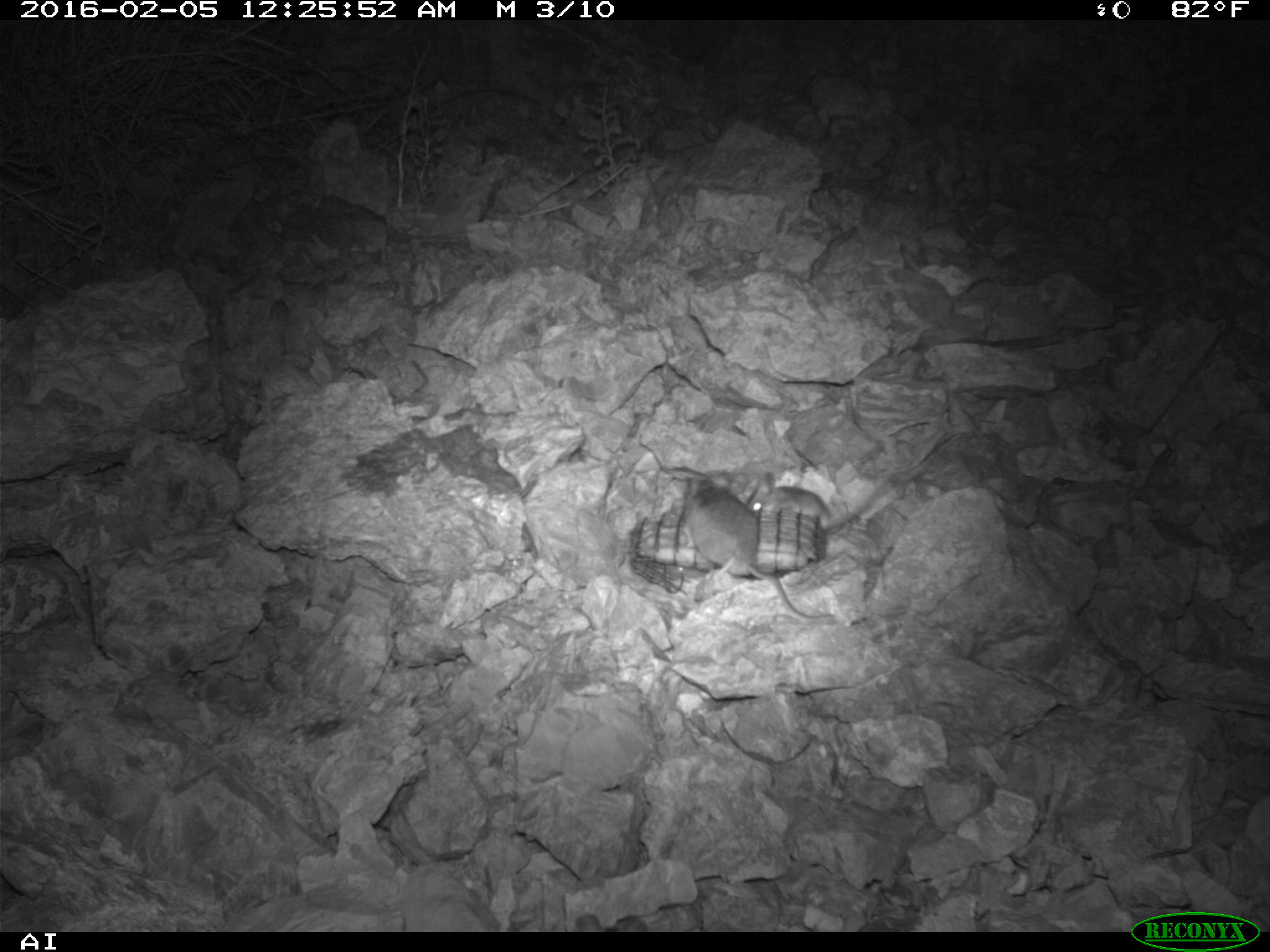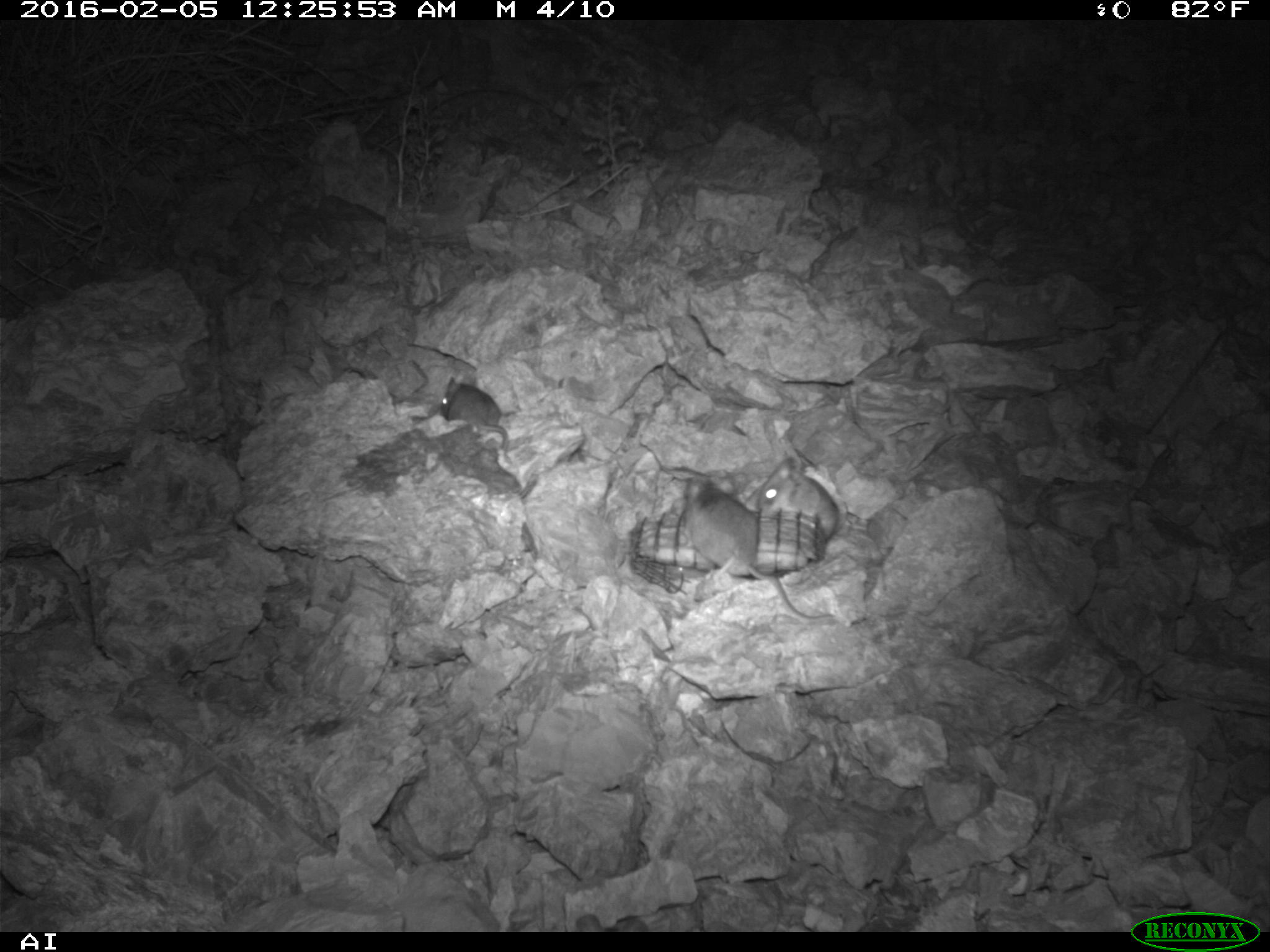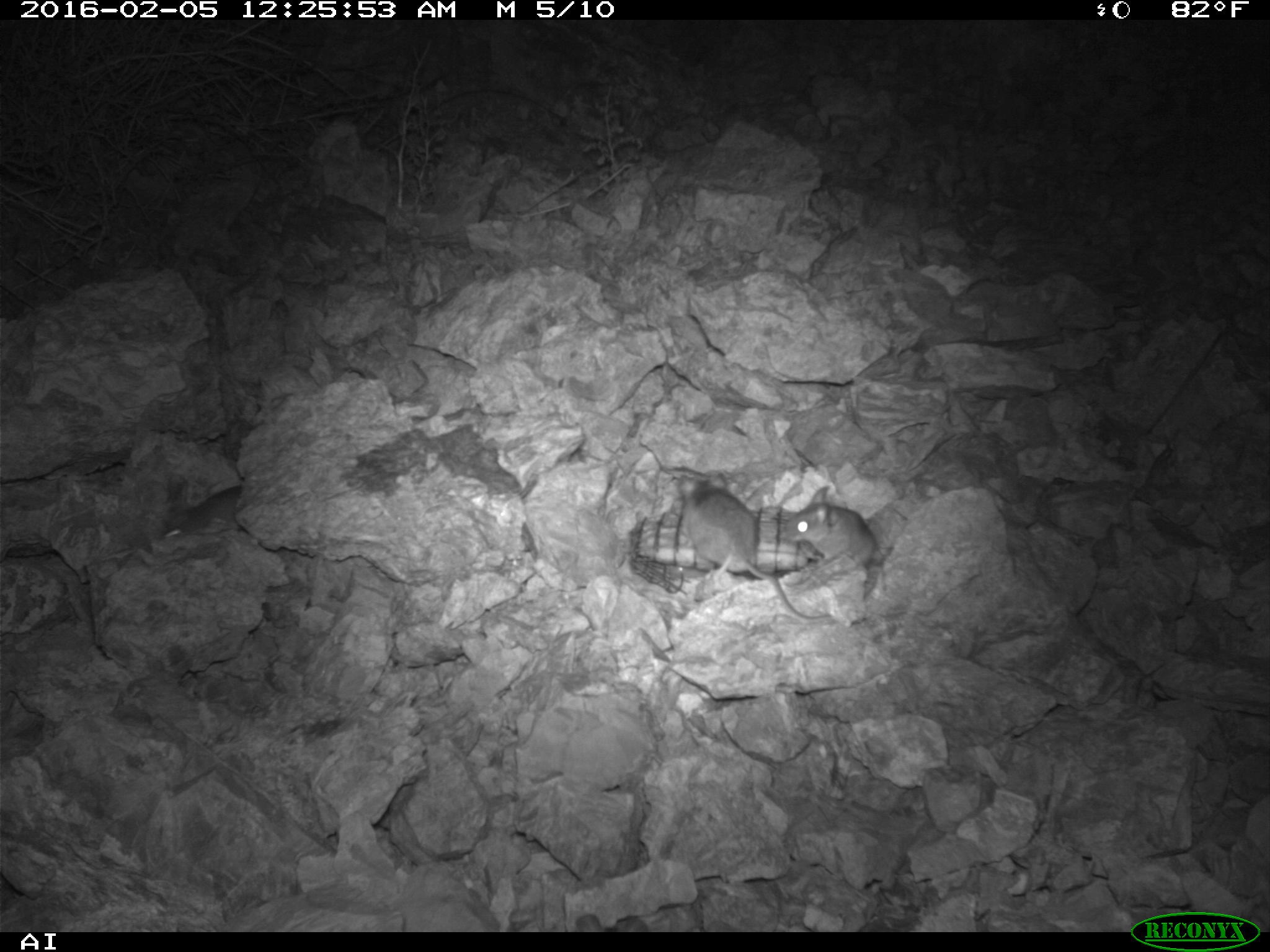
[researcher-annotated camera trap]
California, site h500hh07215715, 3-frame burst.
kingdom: Animalia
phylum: Chordata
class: Mammalia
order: Rodentia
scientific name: Rodentia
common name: rodent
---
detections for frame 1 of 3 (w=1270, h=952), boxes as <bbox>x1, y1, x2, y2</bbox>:
rodent: <bbox>682, 469, 832, 619</bbox>; <bbox>746, 475, 886, 531</bbox>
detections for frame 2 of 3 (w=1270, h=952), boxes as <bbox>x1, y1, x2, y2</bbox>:
rodent: <bbox>686, 476, 835, 620</bbox>; <bbox>757, 456, 841, 540</bbox>; <bbox>440, 376, 512, 463</bbox>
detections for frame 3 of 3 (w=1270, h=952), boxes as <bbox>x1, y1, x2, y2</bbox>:
rodent: <bbox>678, 470, 832, 621</bbox>; <bbox>785, 484, 879, 593</bbox>